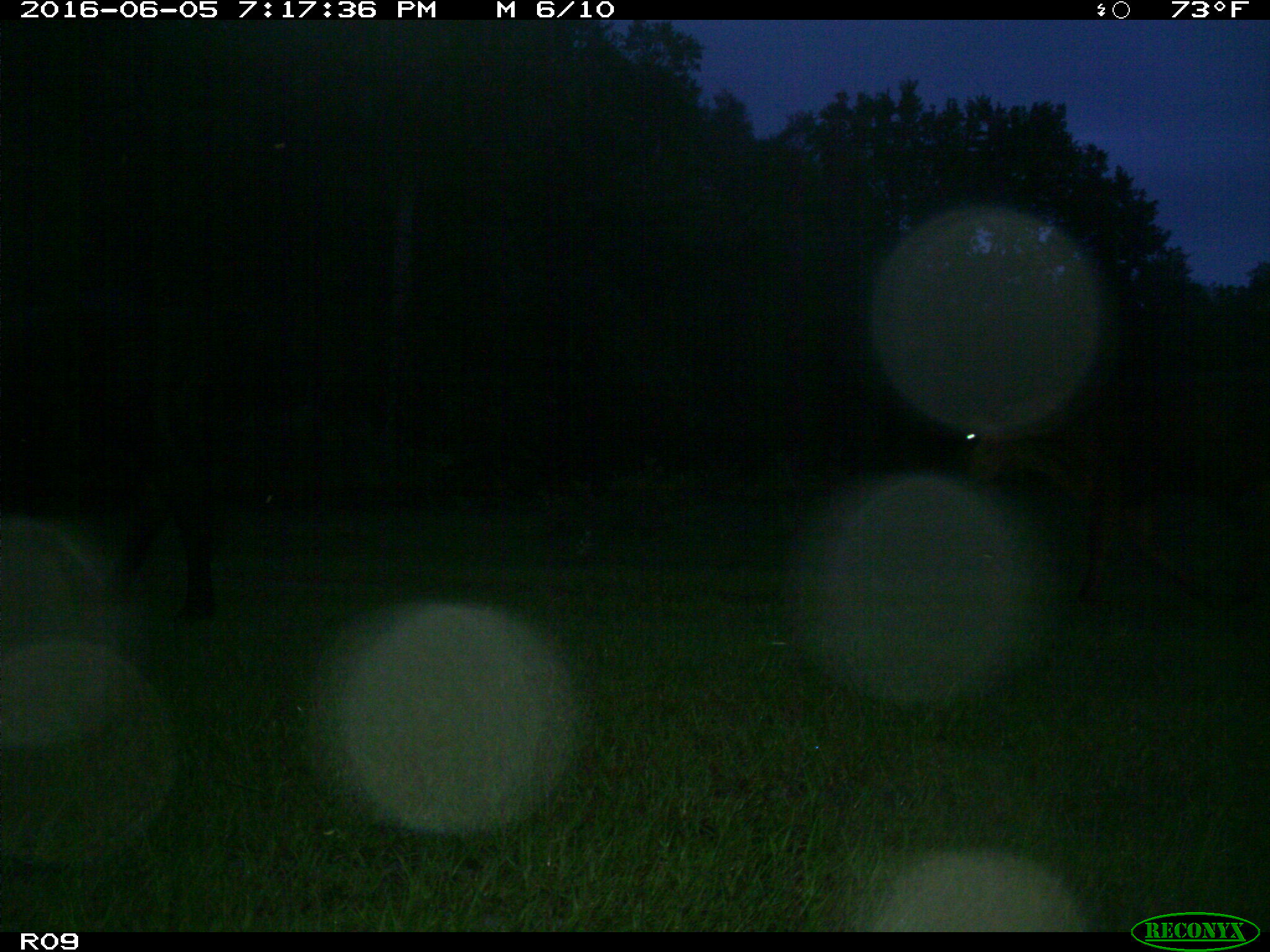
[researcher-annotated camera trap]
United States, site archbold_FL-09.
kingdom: Animalia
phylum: Chordata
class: Mammalia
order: Artiodactyla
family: Bovidae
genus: Bos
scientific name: Bos taurus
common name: domestic cow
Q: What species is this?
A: Bos taurus (domestic cow).